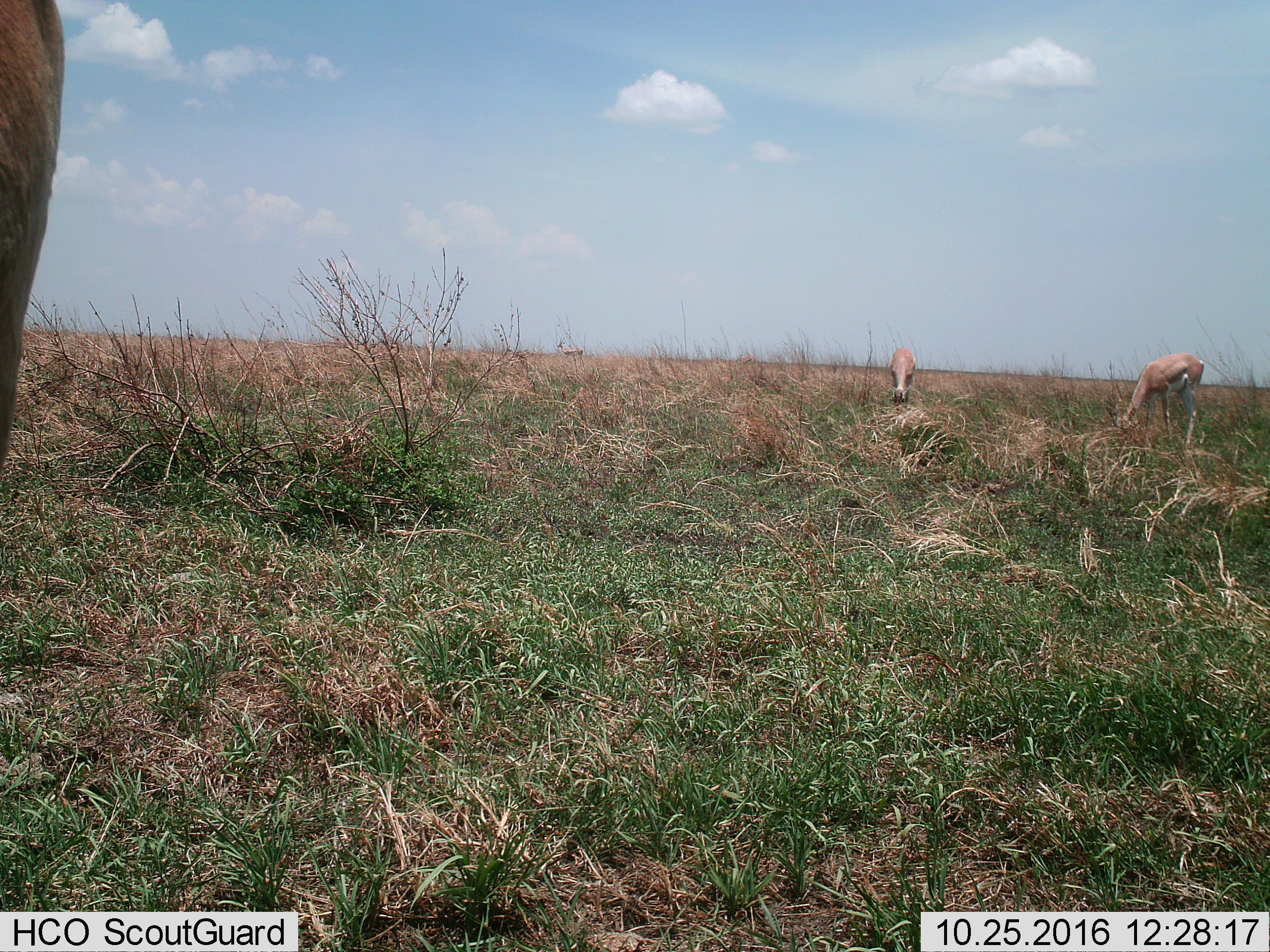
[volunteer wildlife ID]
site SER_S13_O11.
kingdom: Animalia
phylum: Chordata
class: Mammalia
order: Artiodactyla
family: Bovidae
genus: Nanger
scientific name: Nanger granti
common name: grant's gazelle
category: gazellegrants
Gazellegrants (grant's gazelle) (Nanger granti), count 3. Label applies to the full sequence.